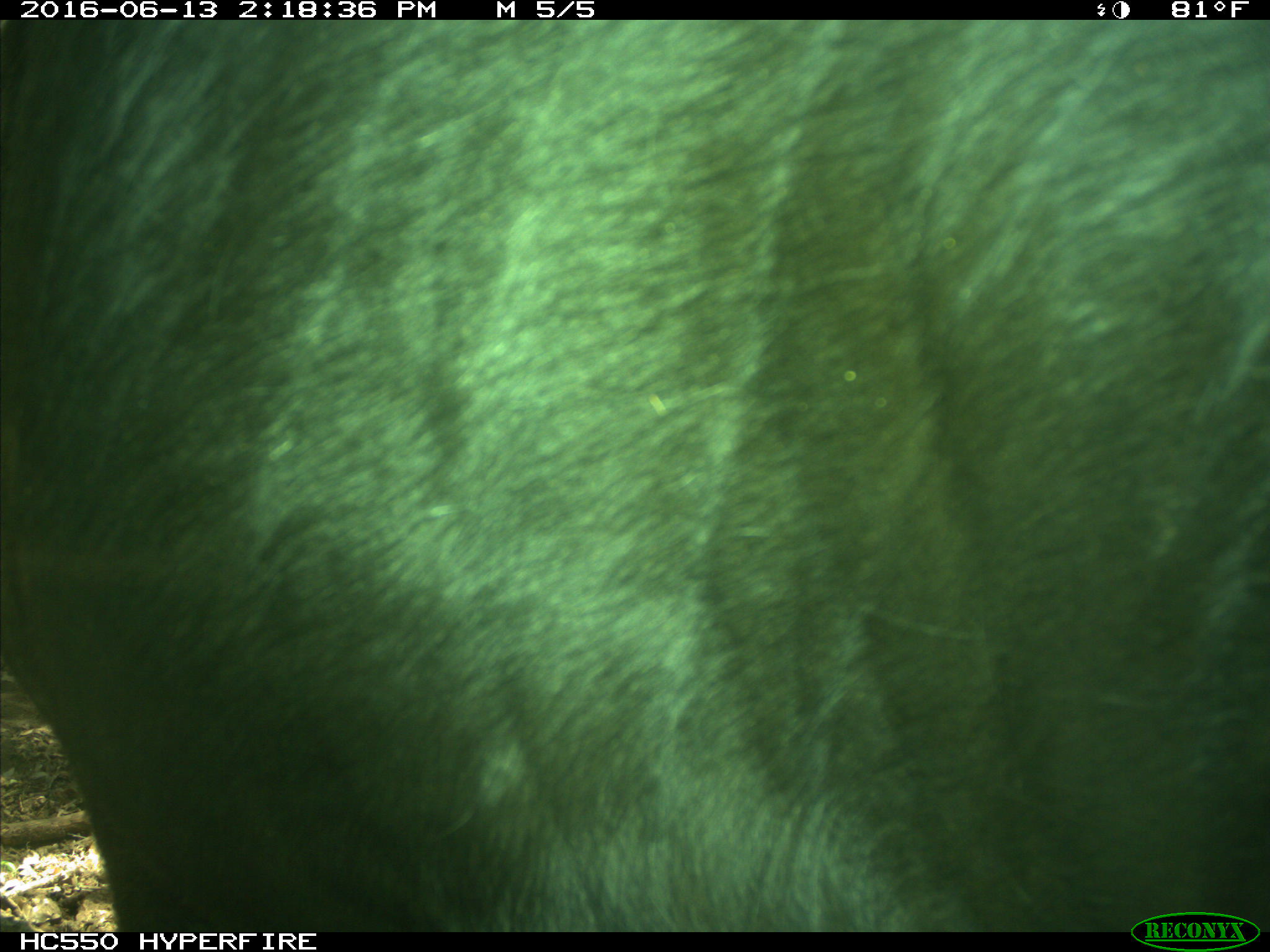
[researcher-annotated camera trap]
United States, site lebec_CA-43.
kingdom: Animalia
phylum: Chordata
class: Mammalia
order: Artiodactyla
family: Bovidae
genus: Bos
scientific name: Bos taurus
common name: domestic cow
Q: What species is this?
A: Bos taurus (domestic cow).